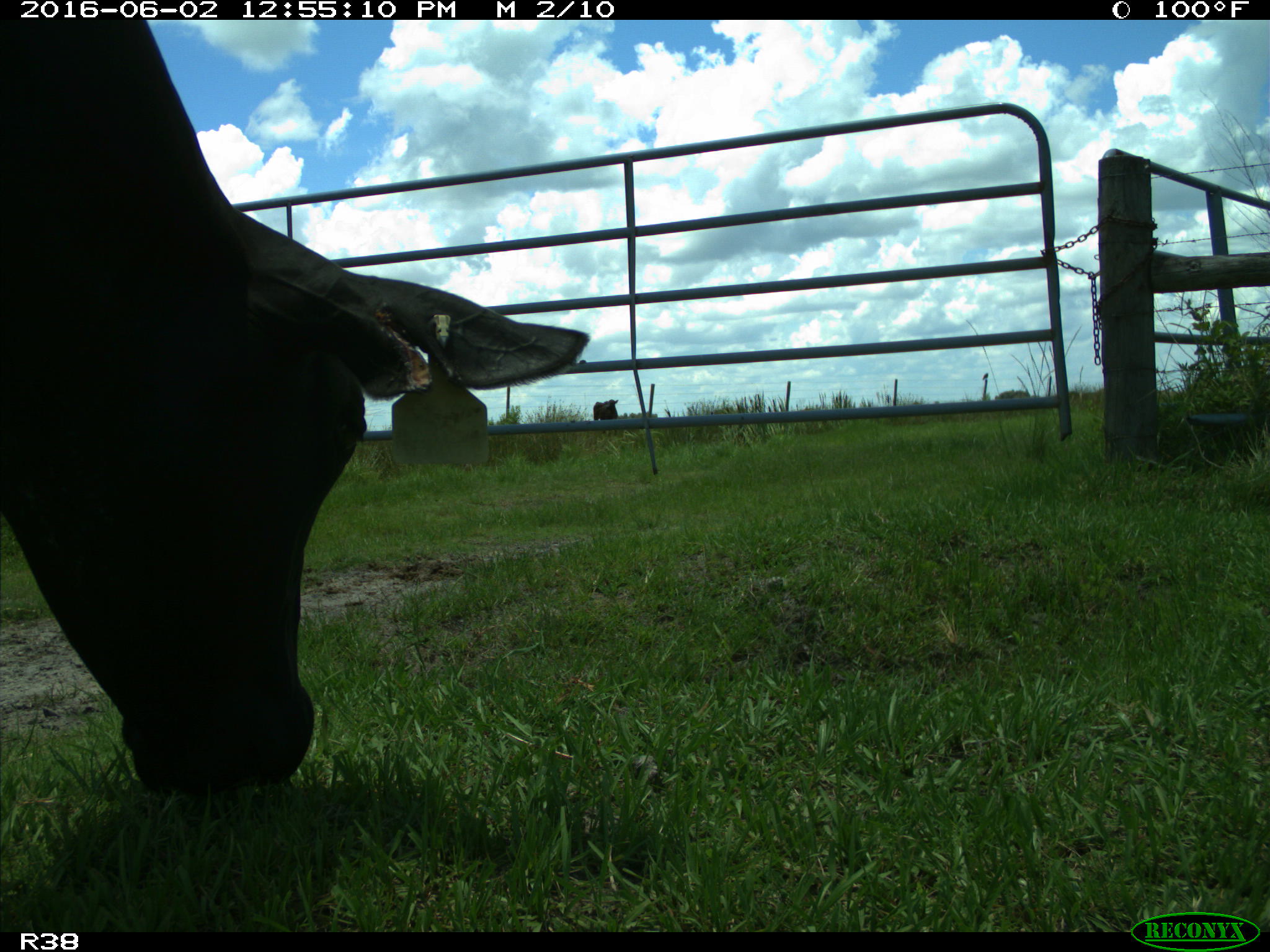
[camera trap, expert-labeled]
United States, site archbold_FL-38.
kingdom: Animalia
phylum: Chordata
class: Mammalia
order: Artiodactyla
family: Bovidae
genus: Bos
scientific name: Bos taurus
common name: domestic cow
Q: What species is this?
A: Bos taurus (domestic cow).